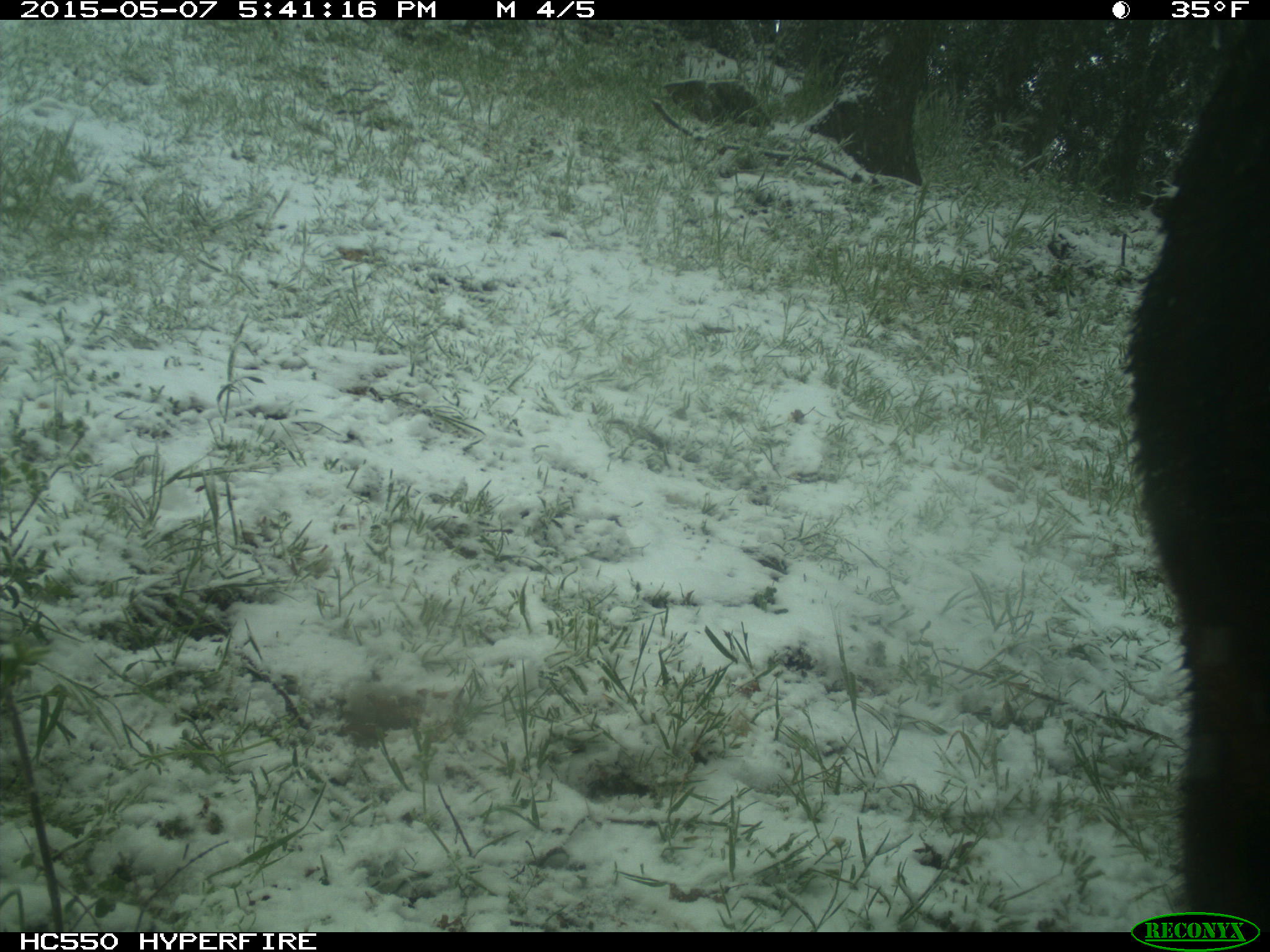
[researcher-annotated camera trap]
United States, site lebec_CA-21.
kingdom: Animalia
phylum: Chordata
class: Mammalia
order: Artiodactyla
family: Bovidae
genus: Bos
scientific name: Bos taurus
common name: domestic cow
Bos taurus (domestic cow).